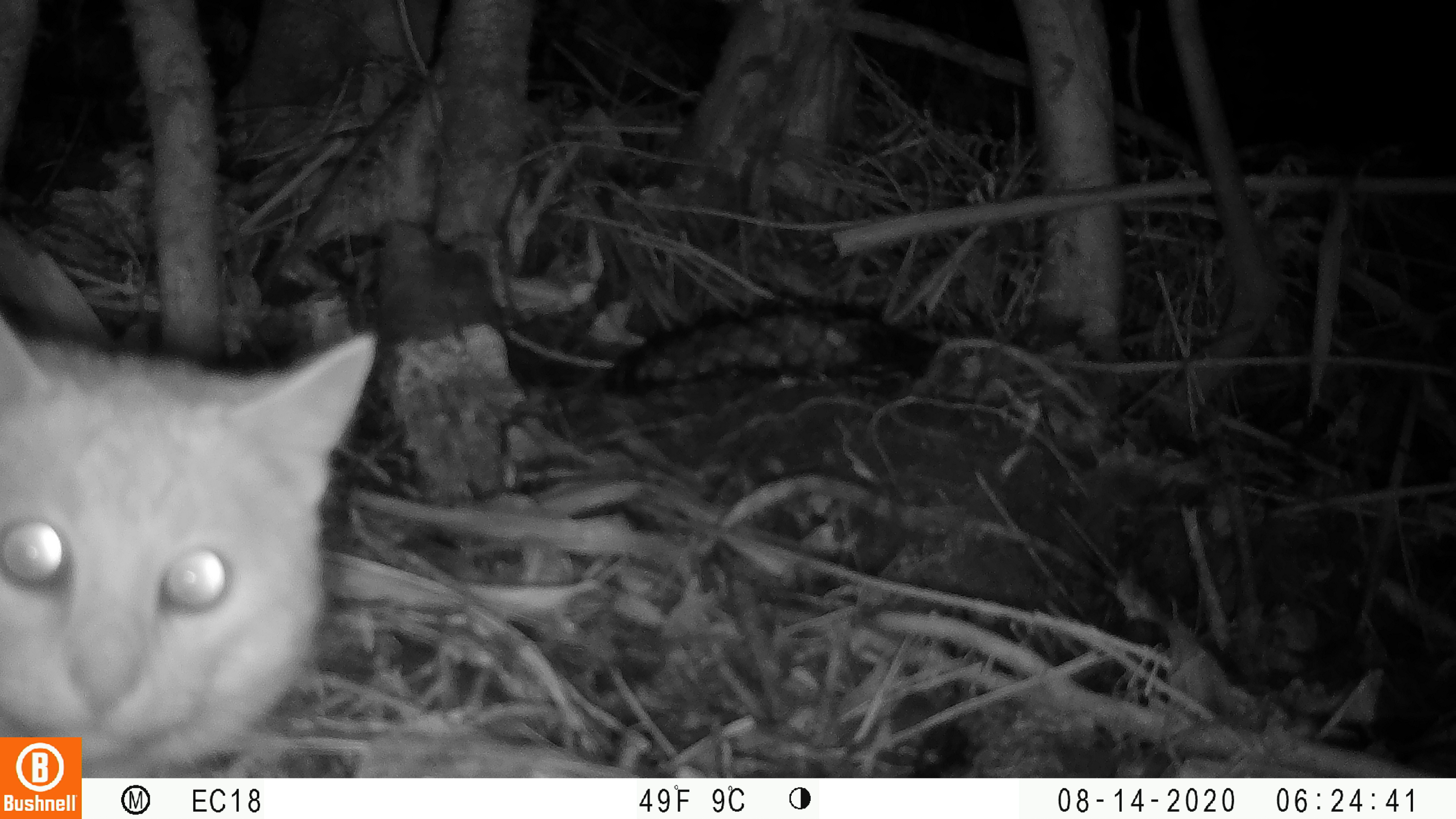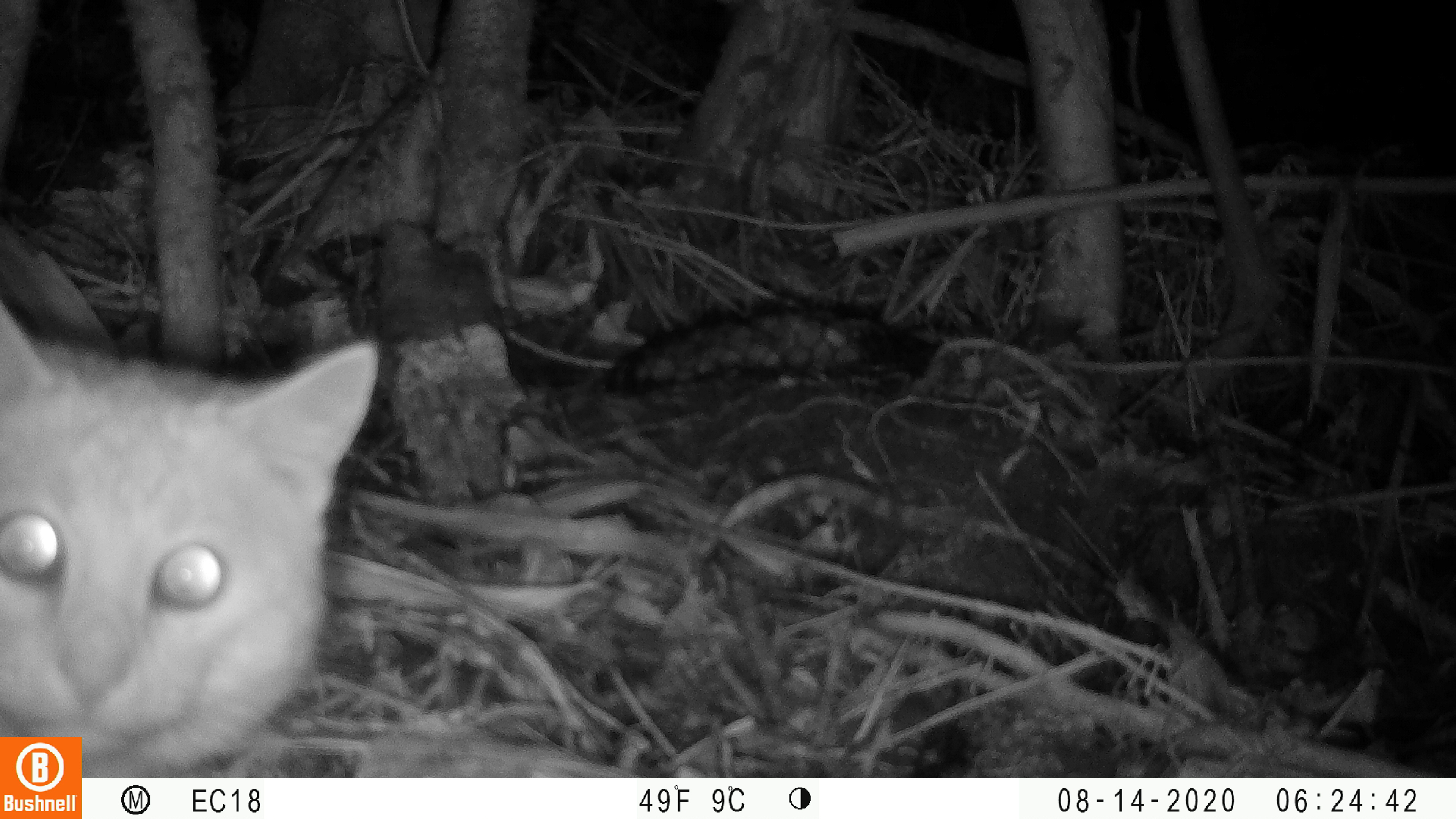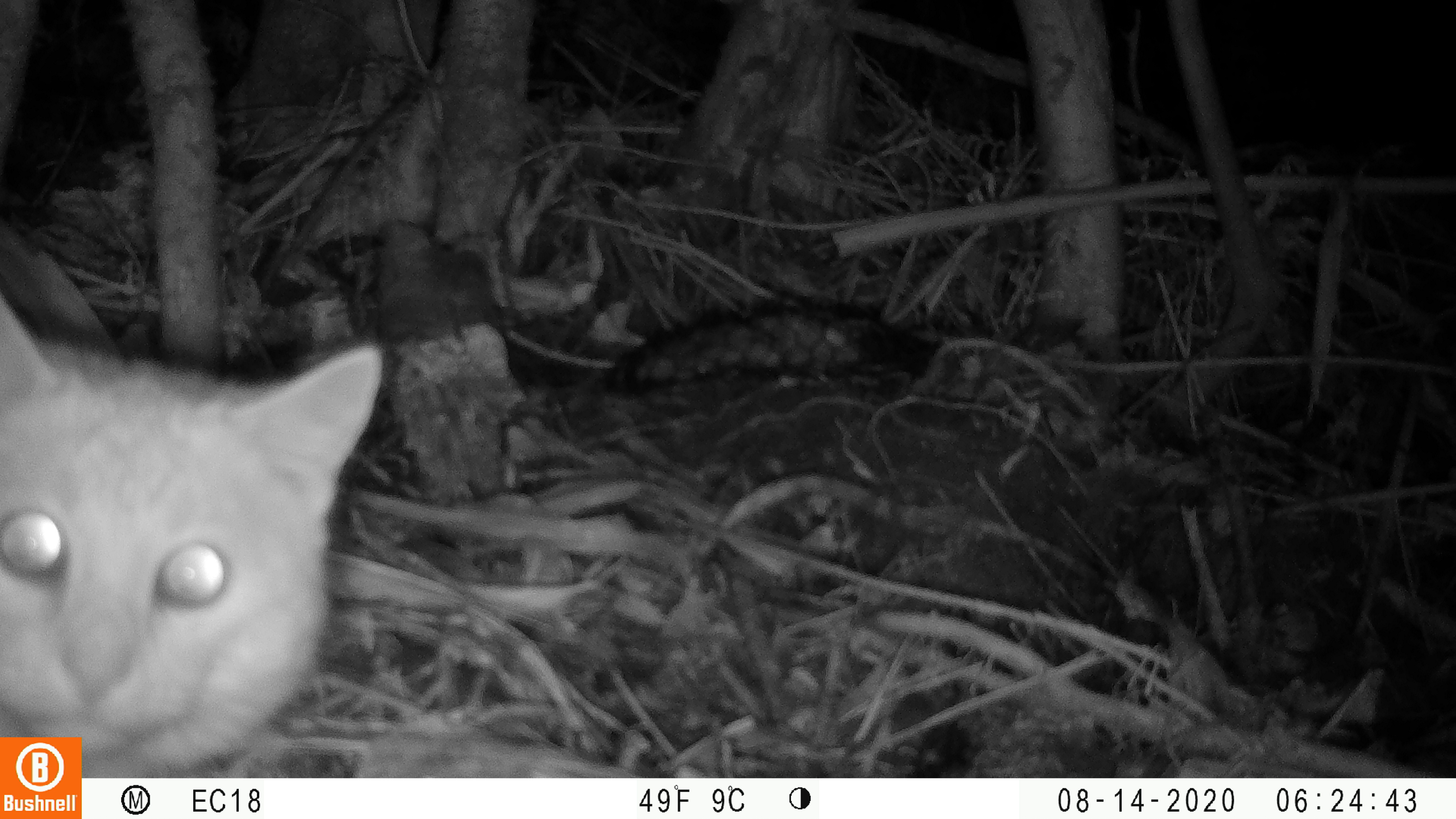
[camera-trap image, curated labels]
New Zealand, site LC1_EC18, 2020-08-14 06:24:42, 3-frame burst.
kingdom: Animalia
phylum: Chordata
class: Mammalia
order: Carnivora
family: Felidae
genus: Felis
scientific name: Felis catus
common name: domestic cat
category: cat